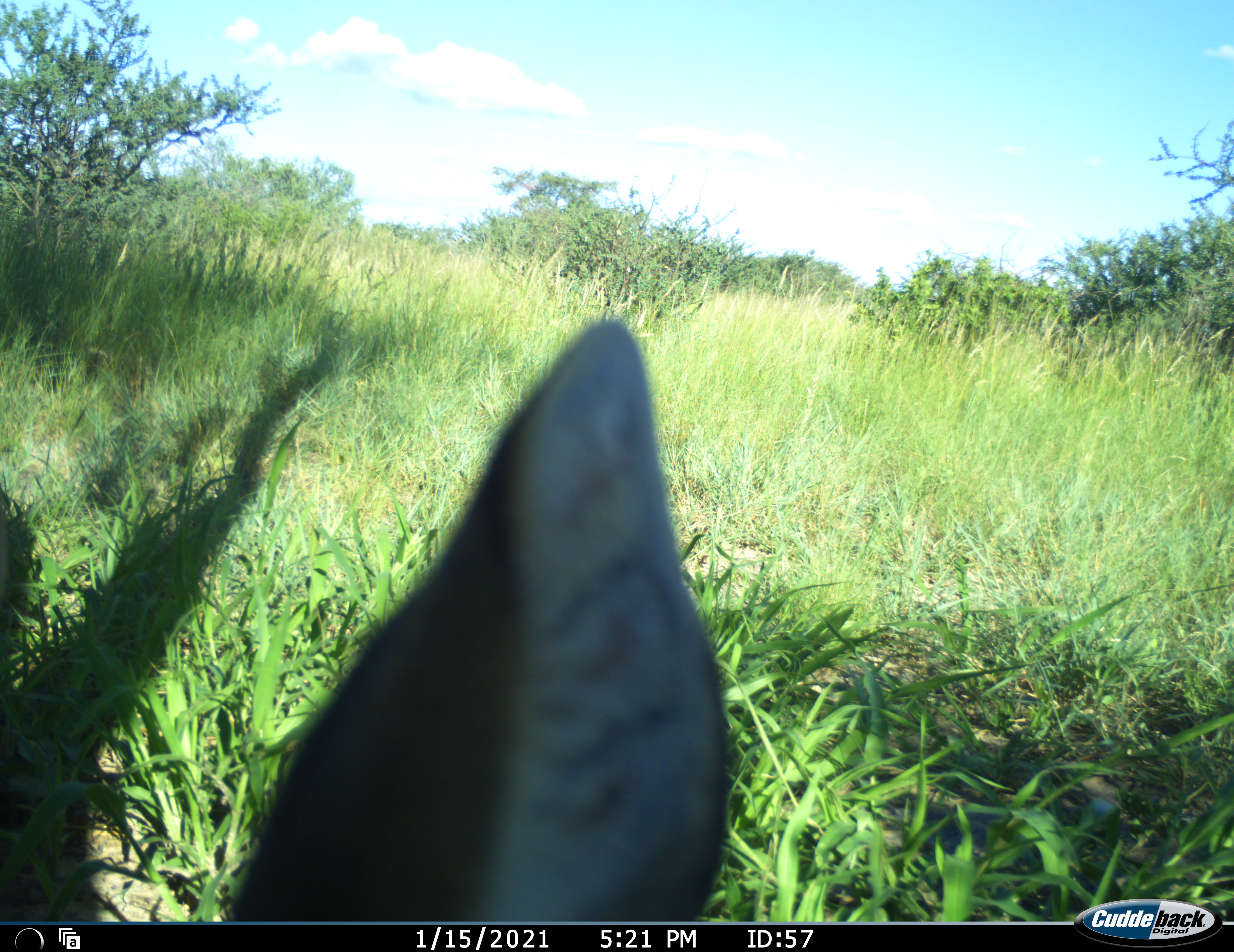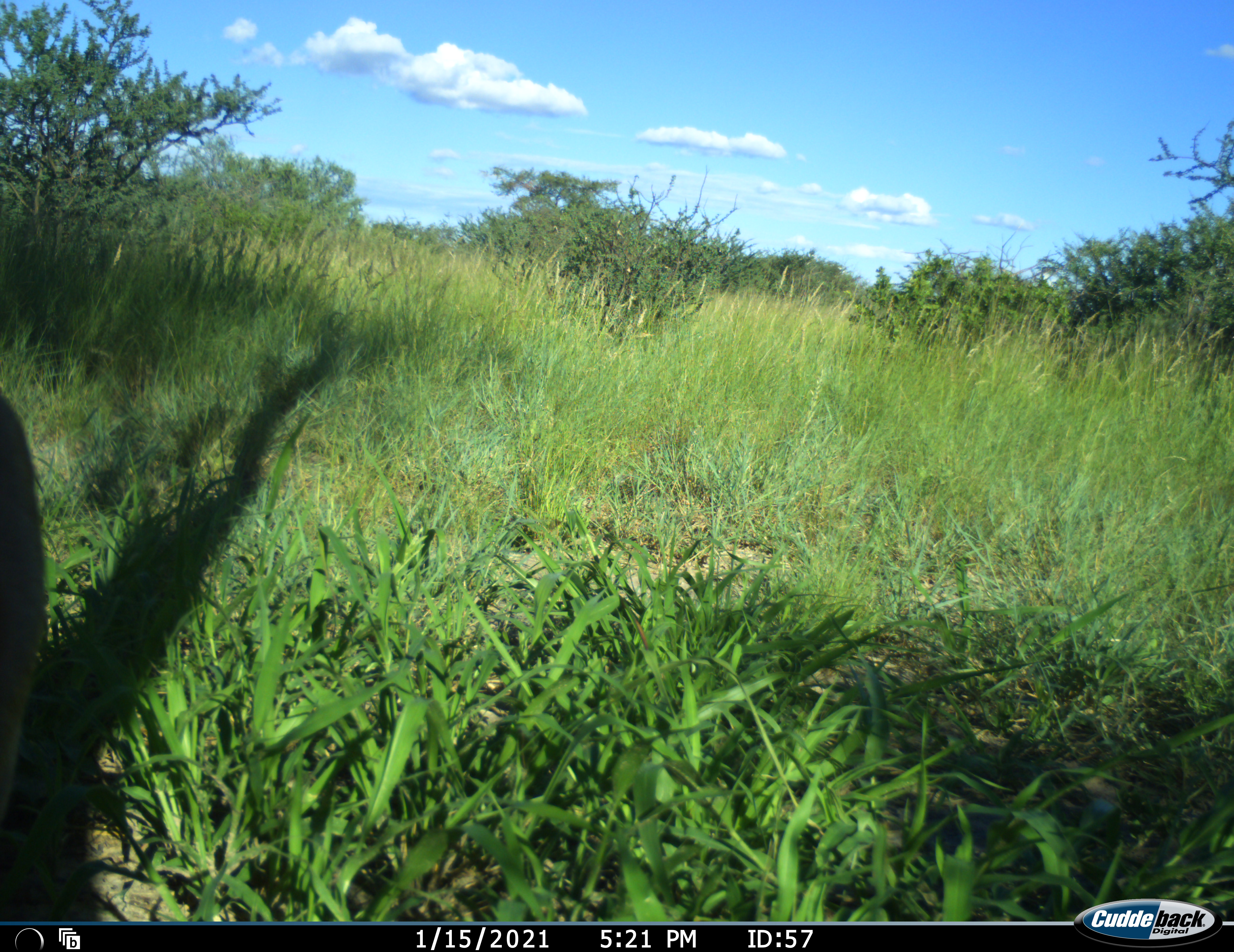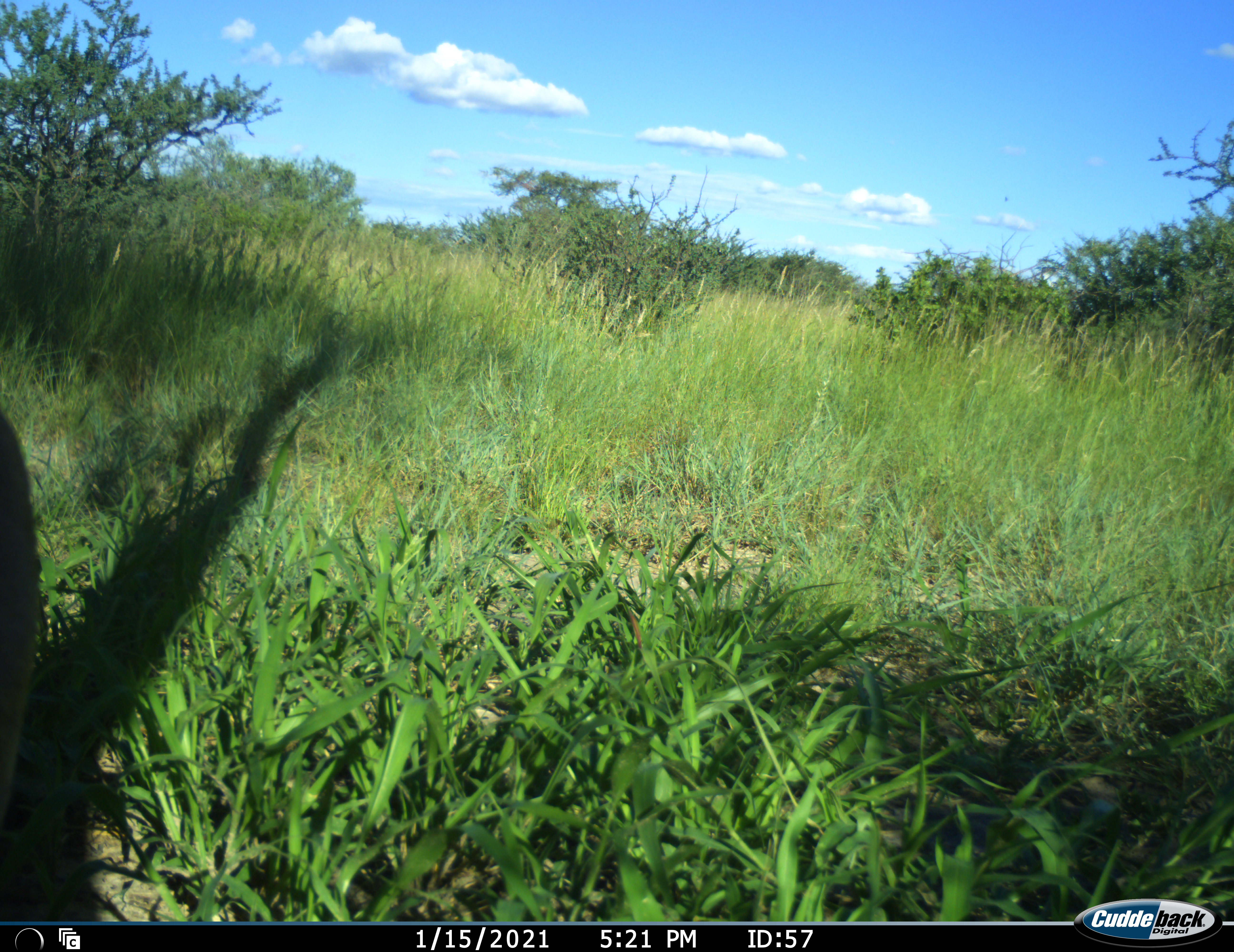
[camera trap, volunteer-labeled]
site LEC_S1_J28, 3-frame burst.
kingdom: Animalia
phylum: Chordata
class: Mammalia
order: Artiodactyla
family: Bovidae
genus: Sylvicapra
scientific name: Sylvicapra grimmia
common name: common duiker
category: duikercommongrey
Duikercommongrey (common duiker) (Sylvicapra grimmia), count 1. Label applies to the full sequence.